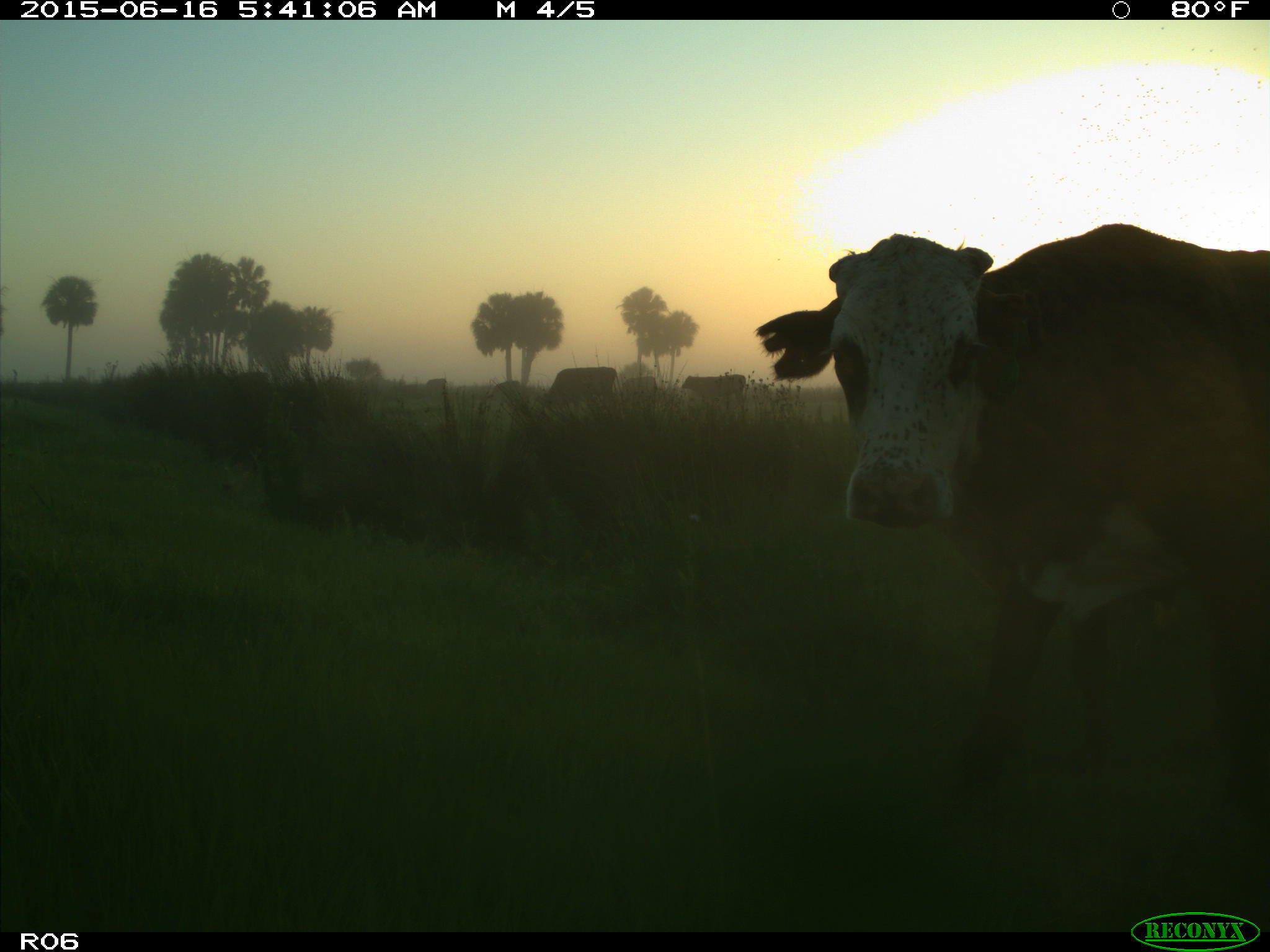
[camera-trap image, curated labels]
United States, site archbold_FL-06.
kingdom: Animalia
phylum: Chordata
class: Mammalia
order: Artiodactyla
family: Bovidae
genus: Bos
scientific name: Bos taurus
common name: domestic cow